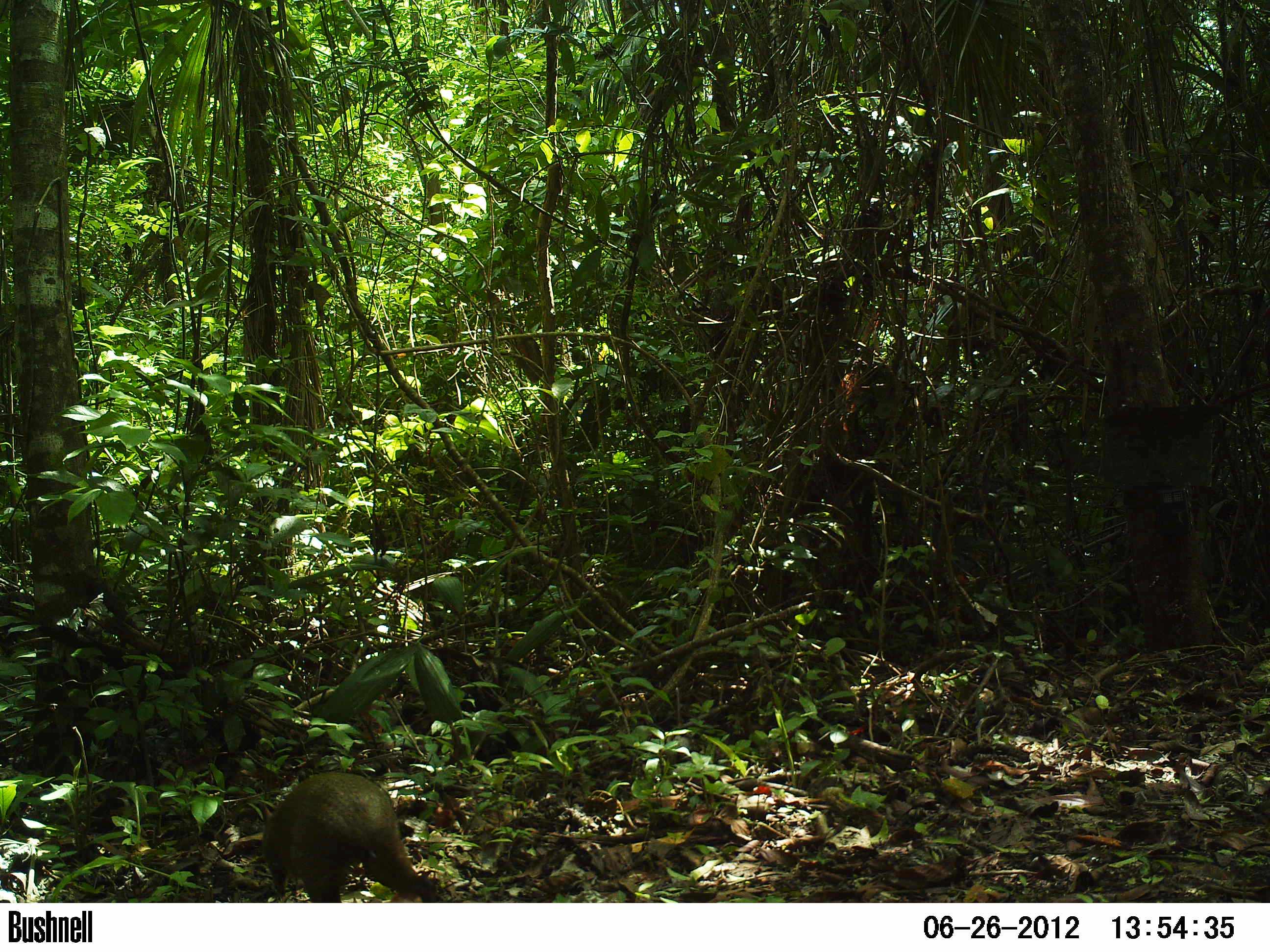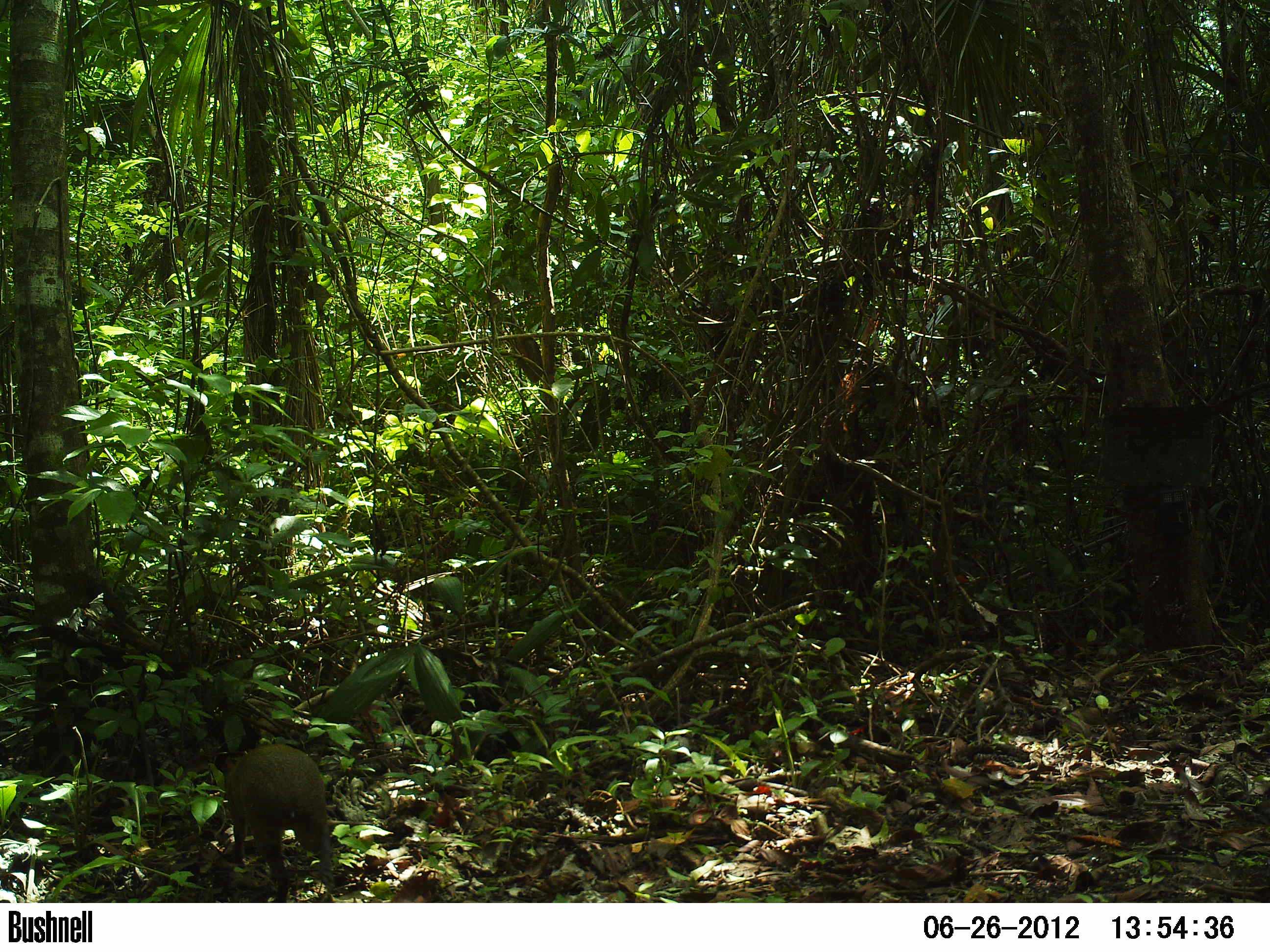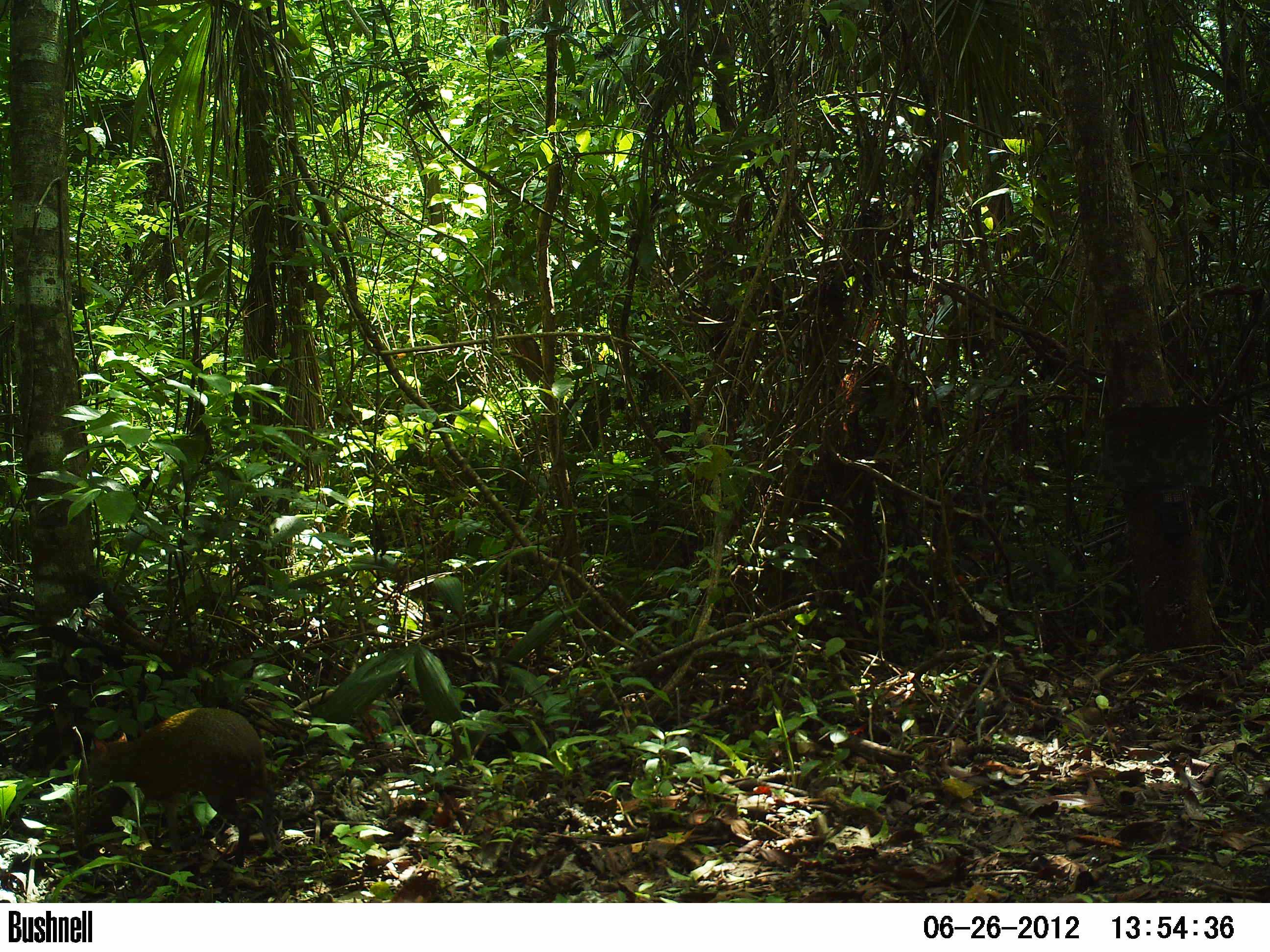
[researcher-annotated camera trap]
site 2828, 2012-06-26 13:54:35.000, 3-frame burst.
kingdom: Animalia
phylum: Chordata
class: Mammalia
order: Rodentia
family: Dasyproctidae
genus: Dasyprocta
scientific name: Dasyprocta punctata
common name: central american agouti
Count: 1.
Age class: adult.